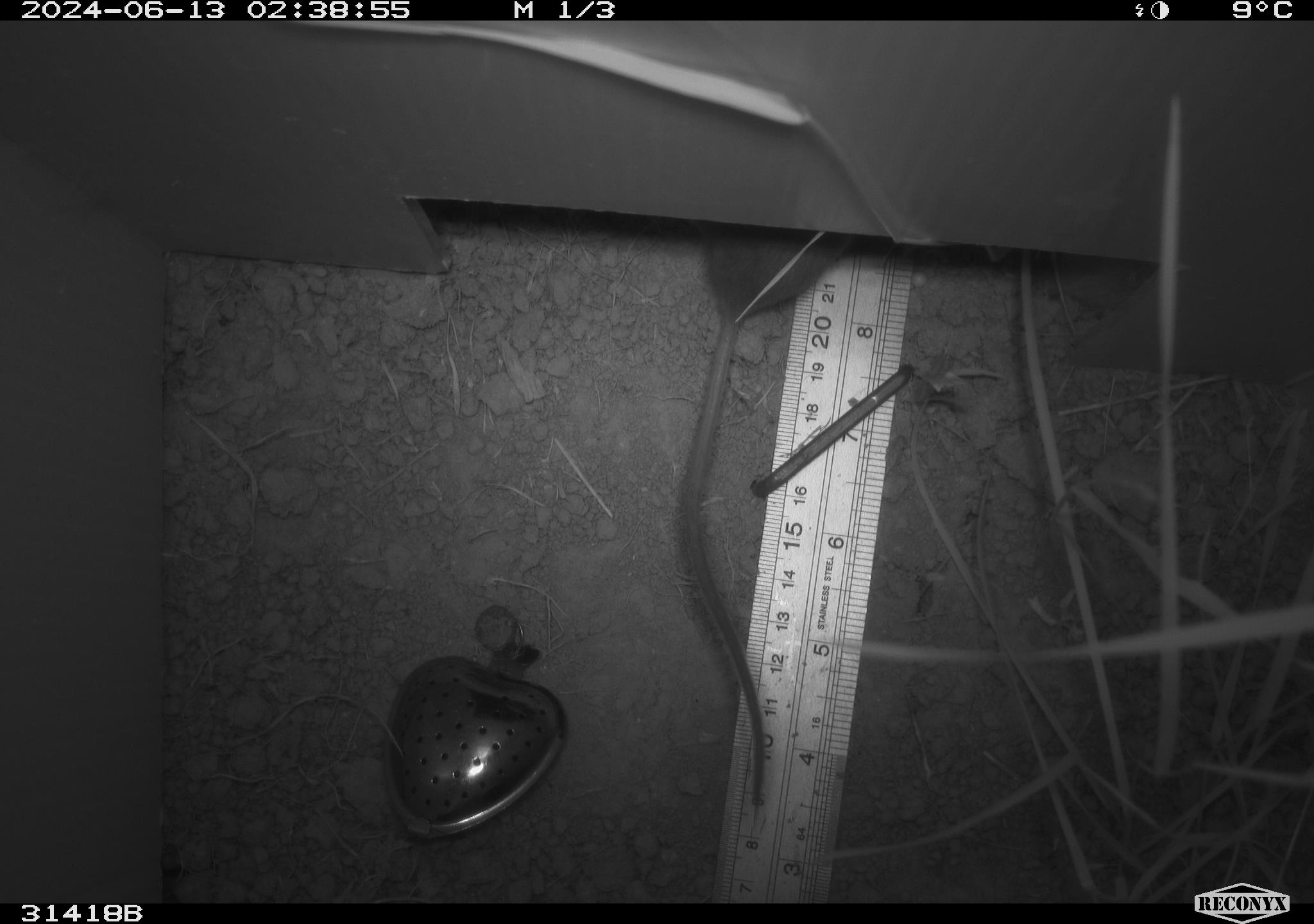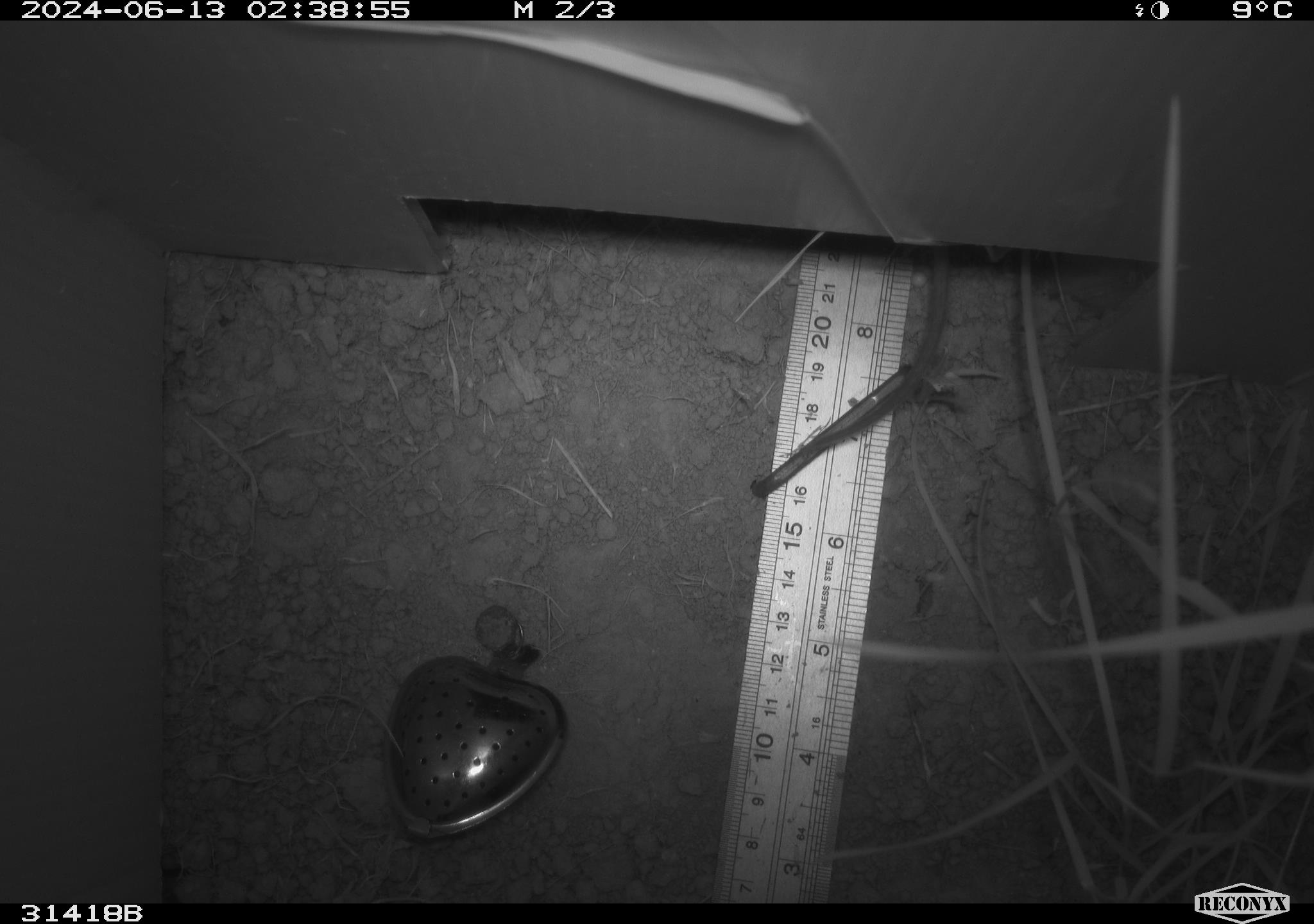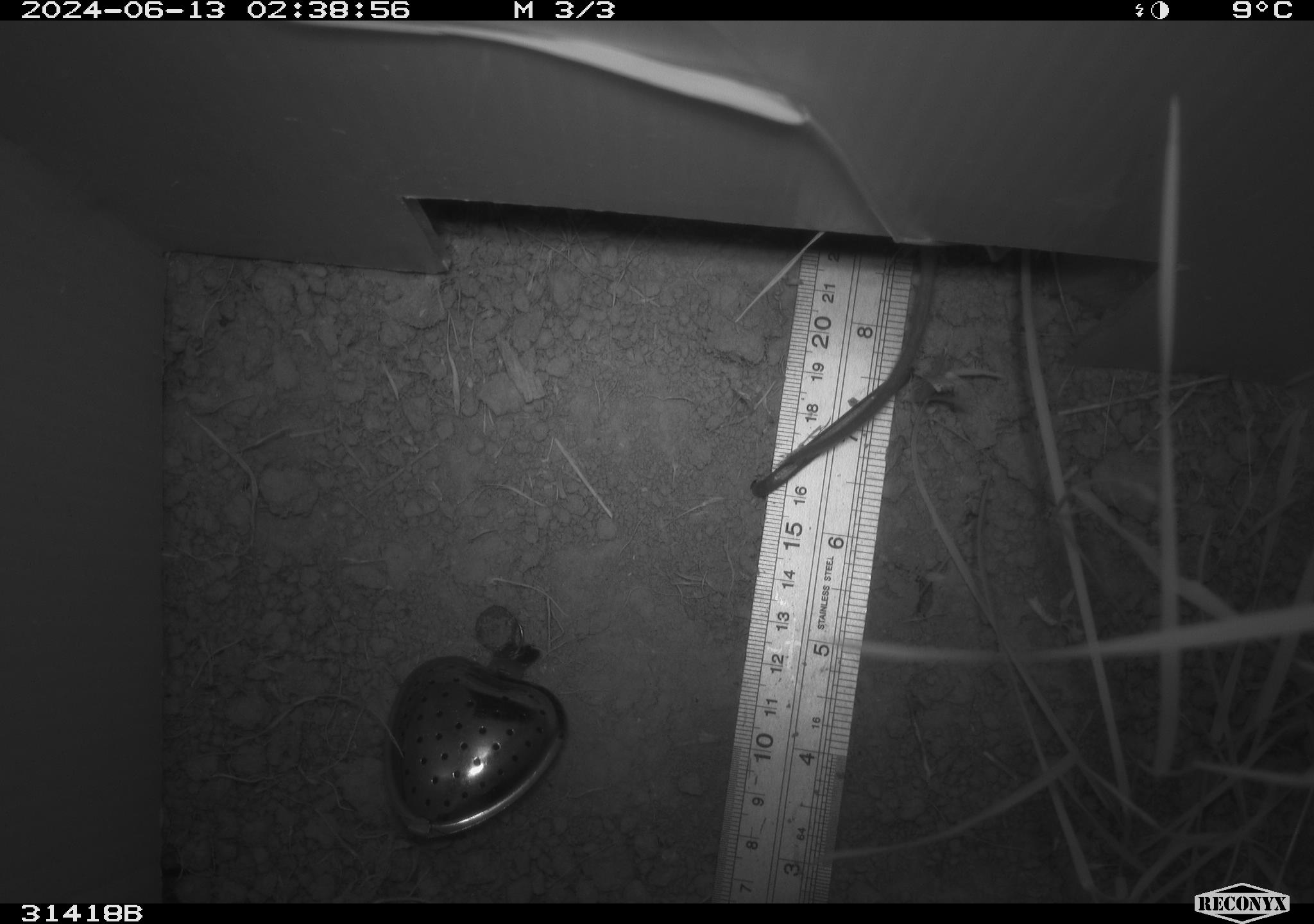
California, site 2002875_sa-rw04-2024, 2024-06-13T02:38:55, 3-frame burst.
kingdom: Animalia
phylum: Chordata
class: Mammalia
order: Rodentia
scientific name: Rodentia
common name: rodent